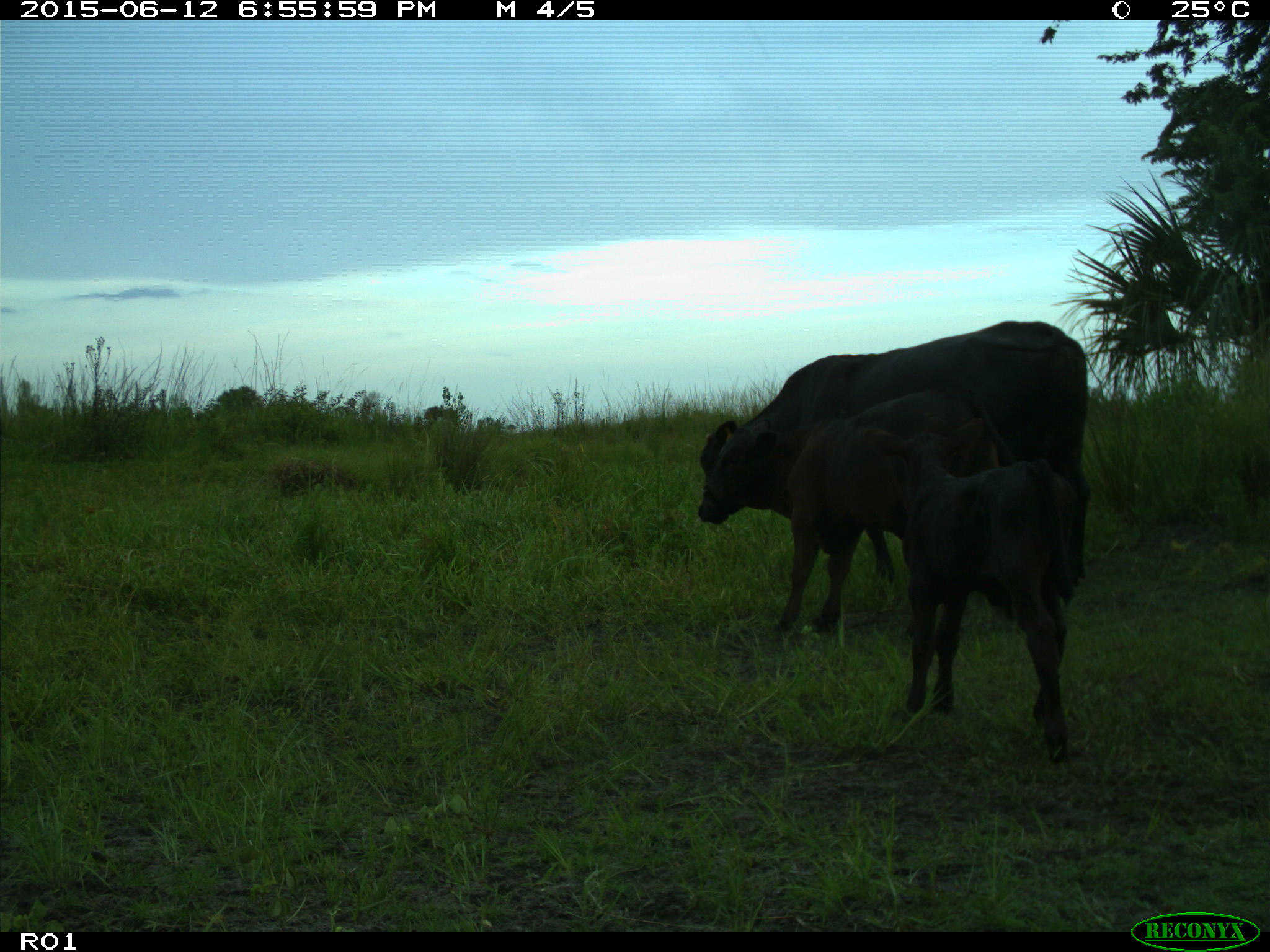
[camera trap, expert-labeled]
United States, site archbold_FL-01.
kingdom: Animalia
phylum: Chordata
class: Mammalia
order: Artiodactyla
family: Bovidae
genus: Bos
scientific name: Bos taurus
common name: domestic cow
Bos taurus (domestic cow).